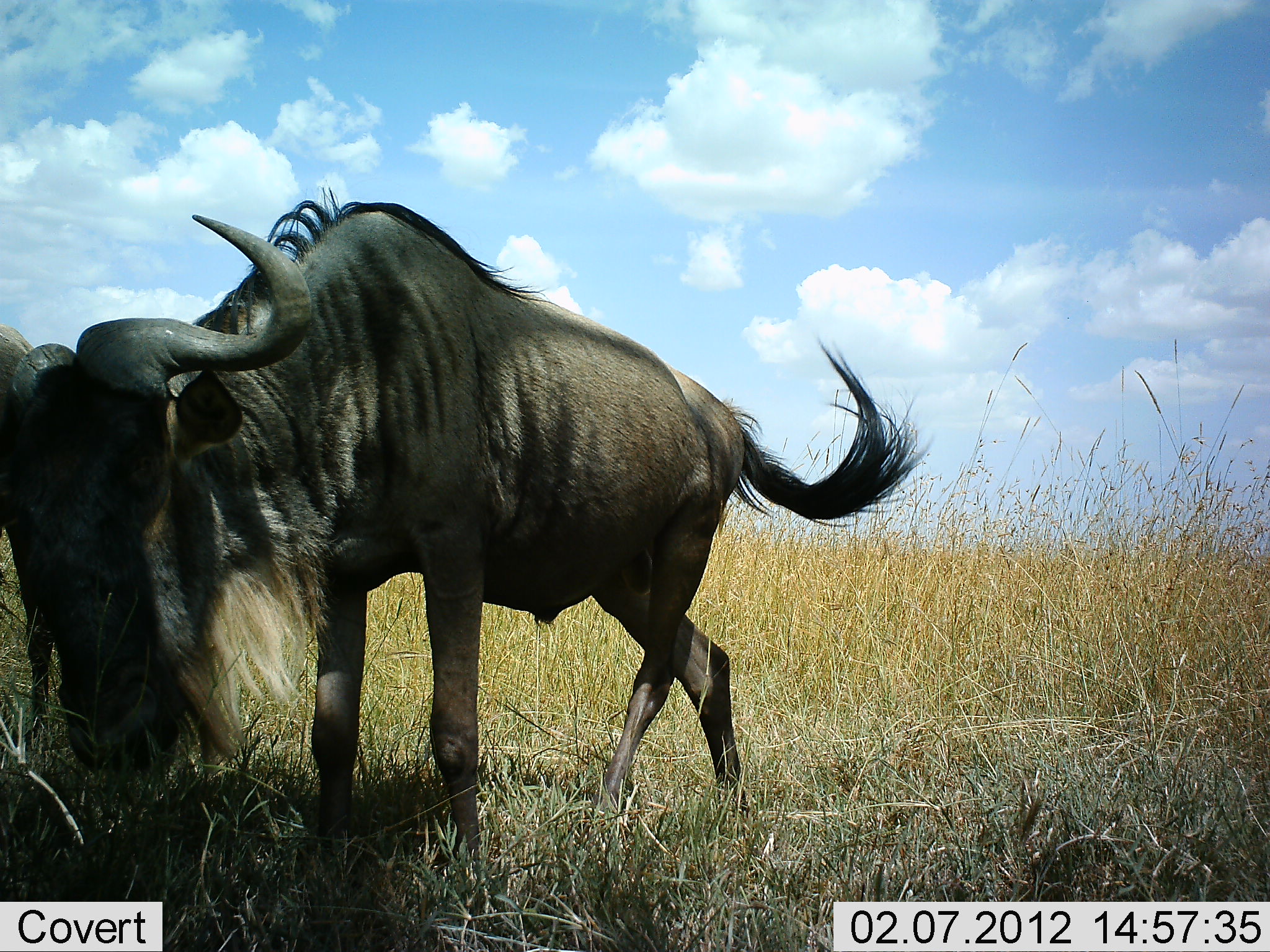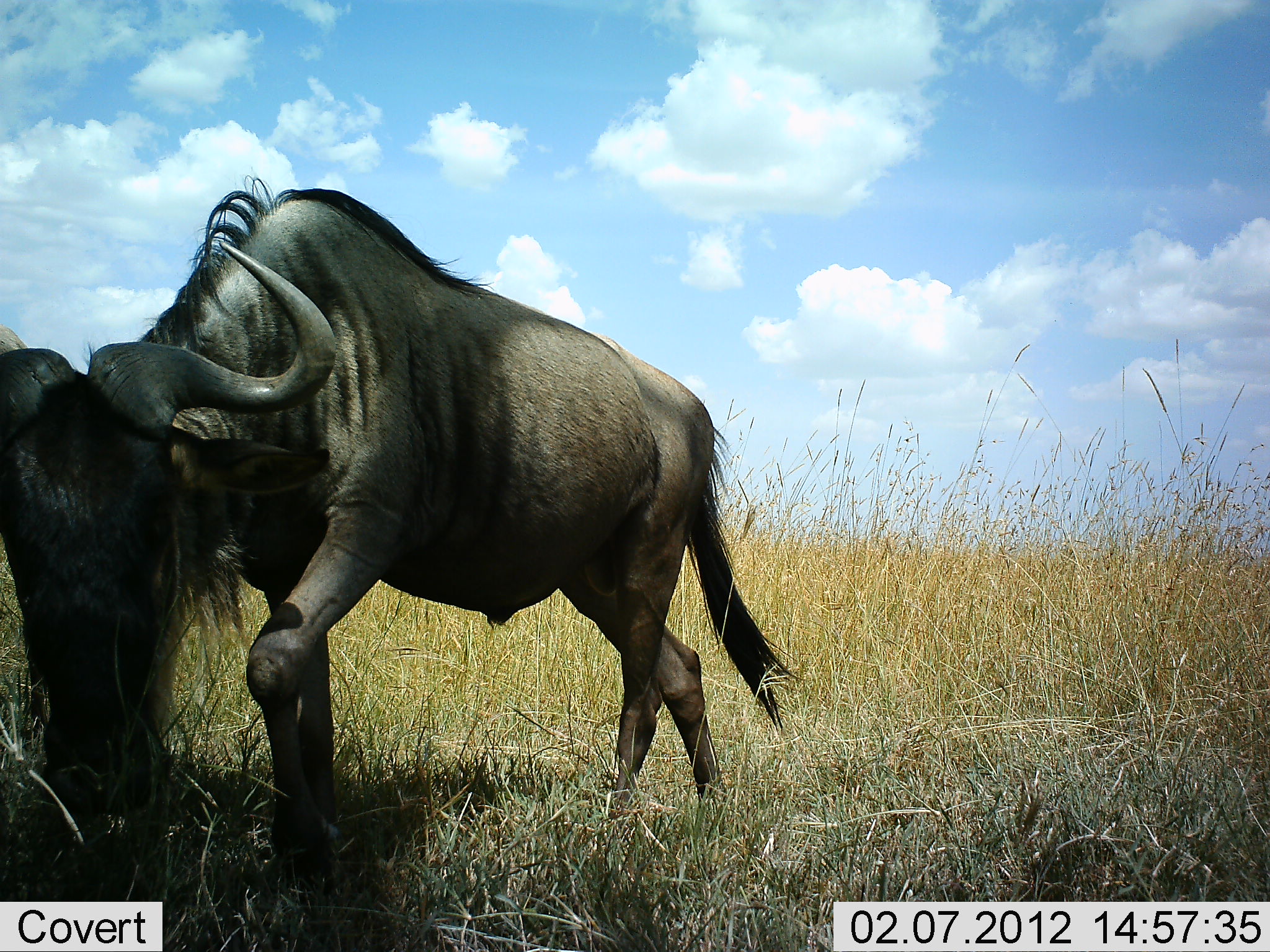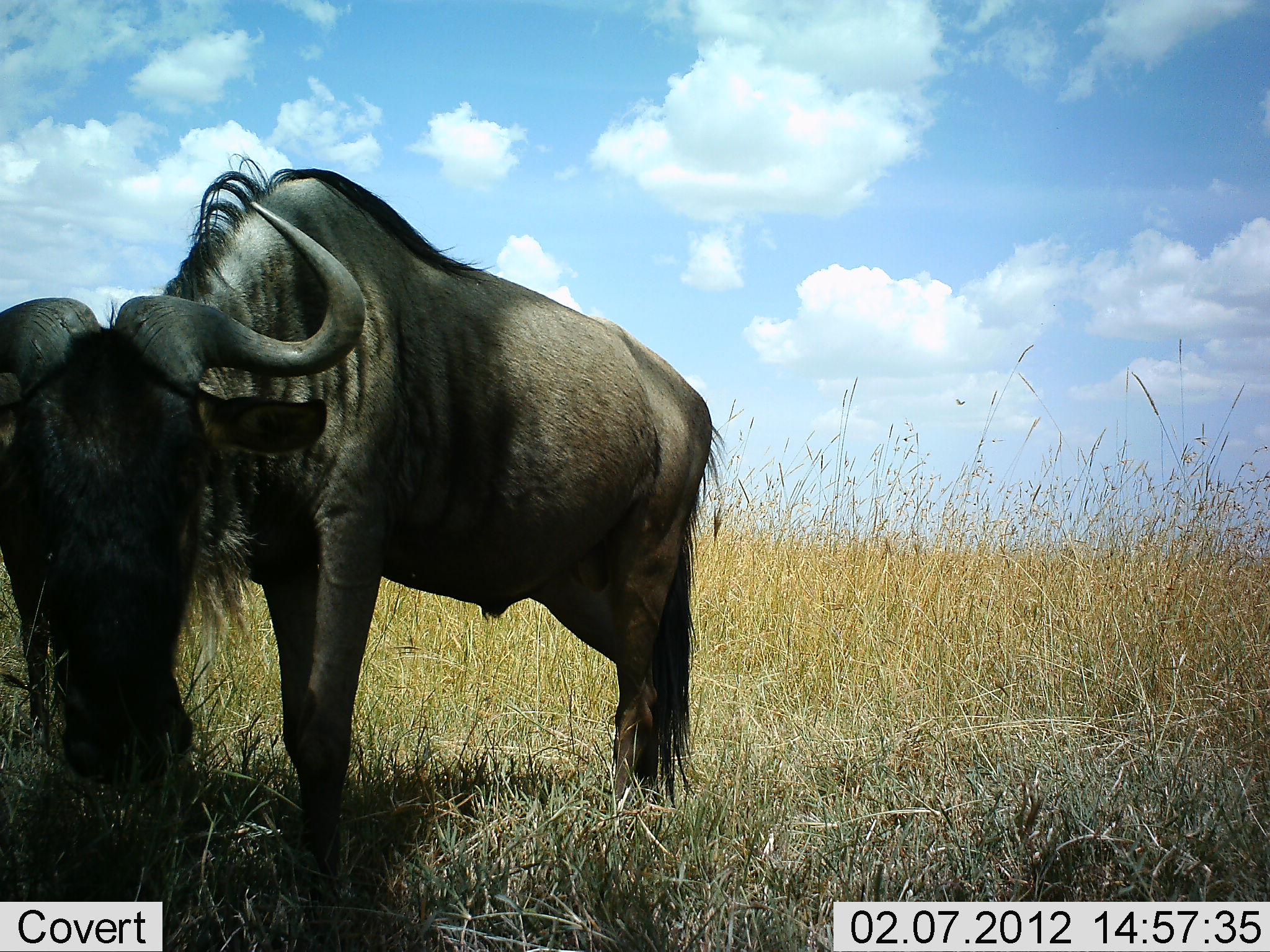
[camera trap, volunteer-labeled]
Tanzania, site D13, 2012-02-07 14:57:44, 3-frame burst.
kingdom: Animalia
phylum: Chordata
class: Mammalia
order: Artiodactyla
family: Bovidae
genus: Connochaetes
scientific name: Connochaetes taurinus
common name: blue wildebeest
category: wildebeest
Wildebeest (blue wildebeest) (Connochaetes taurinus), count 1. Behavior (volunteer vote fractions): standing 29%, resting 0%, moving 41%, interacting 6%. Young present (vote fraction): 0%. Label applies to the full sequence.